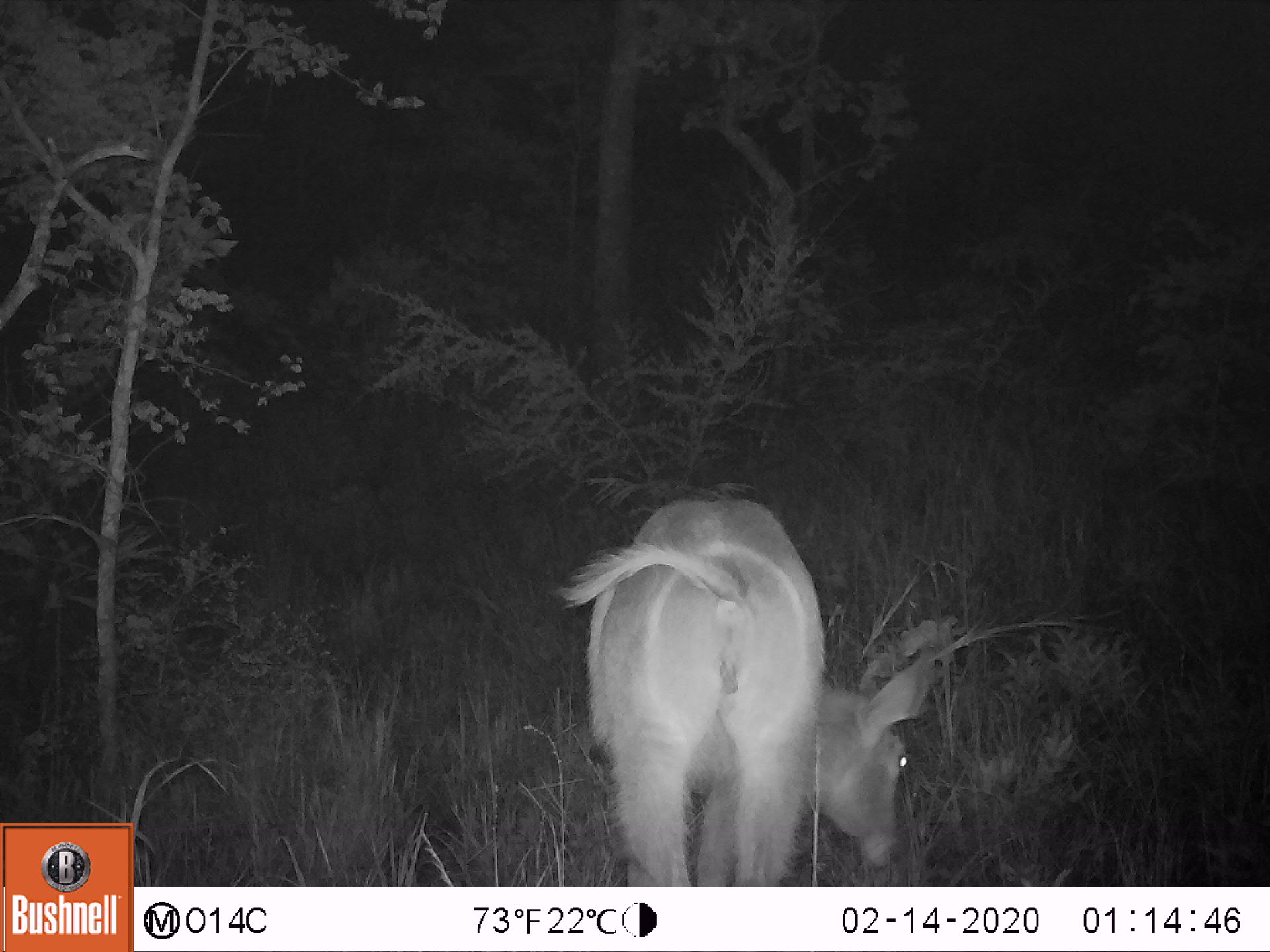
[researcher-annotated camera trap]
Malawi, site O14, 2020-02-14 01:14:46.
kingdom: Animalia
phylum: Chordata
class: Mammalia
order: Artiodactyla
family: Bovidae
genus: Kobus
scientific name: Kobus ellipsiprymnus ellipsiprymnus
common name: common waterbuck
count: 1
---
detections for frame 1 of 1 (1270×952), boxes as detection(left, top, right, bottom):
common waterbuck: detection(582, 489, 939, 880)